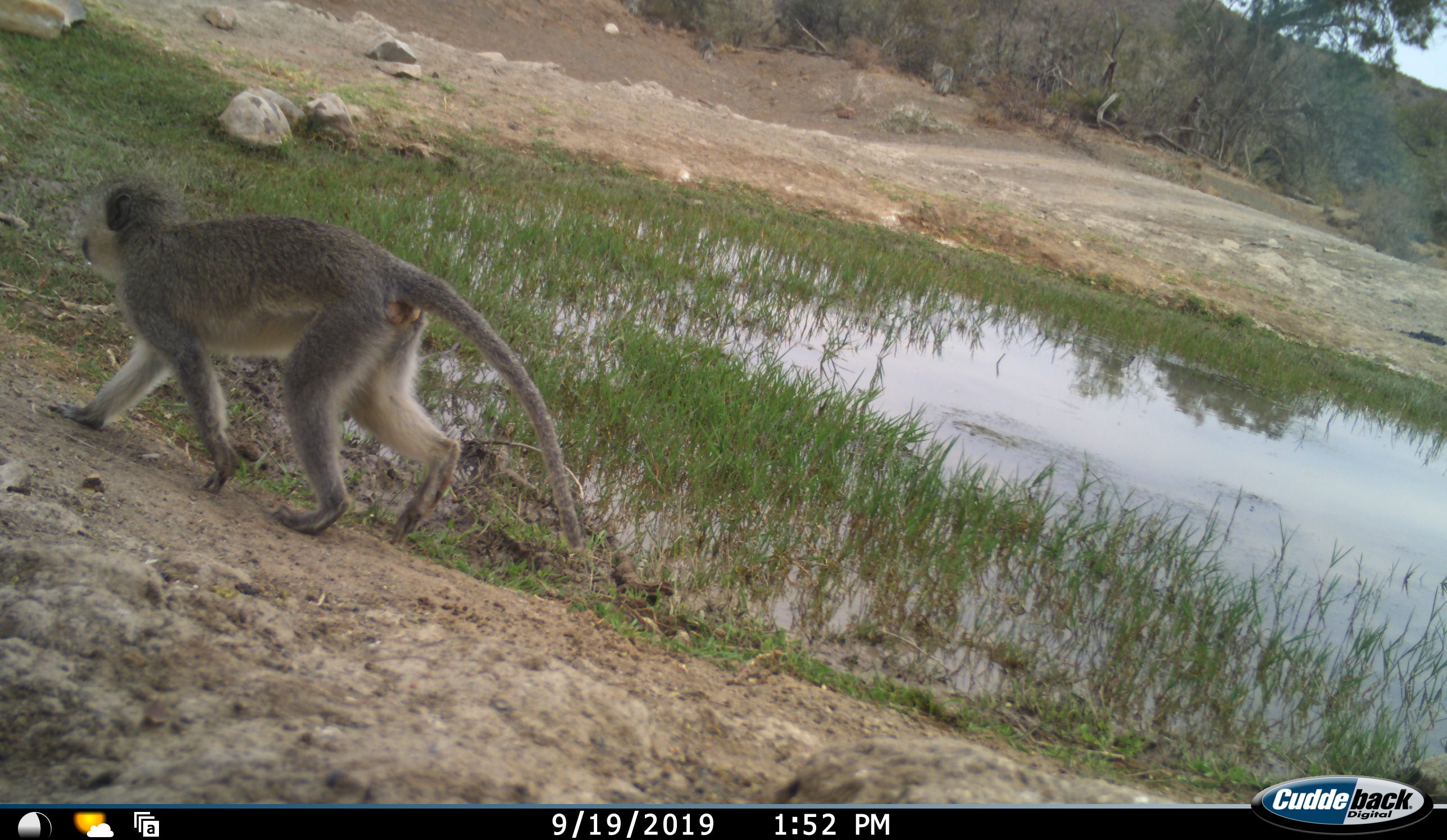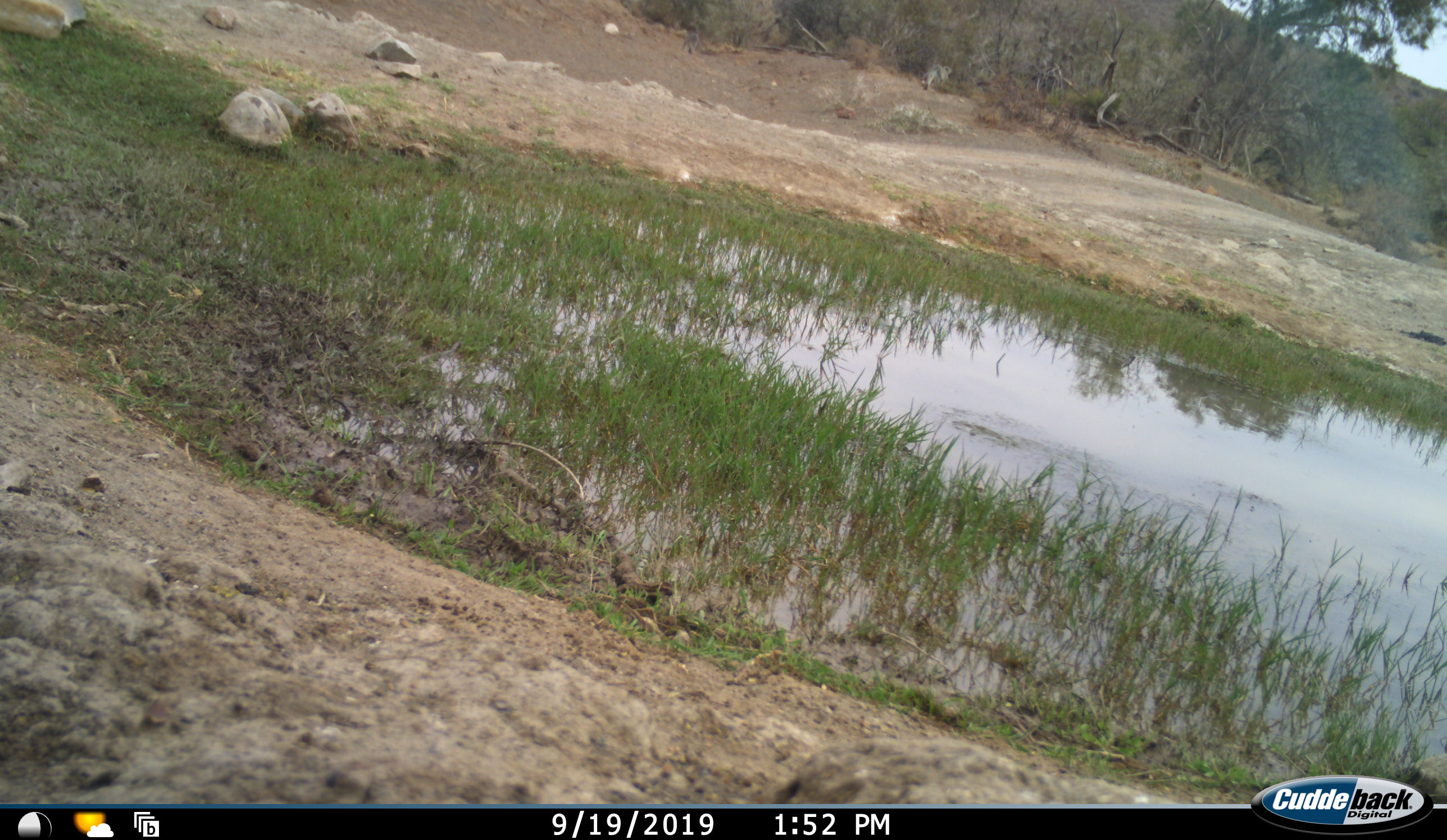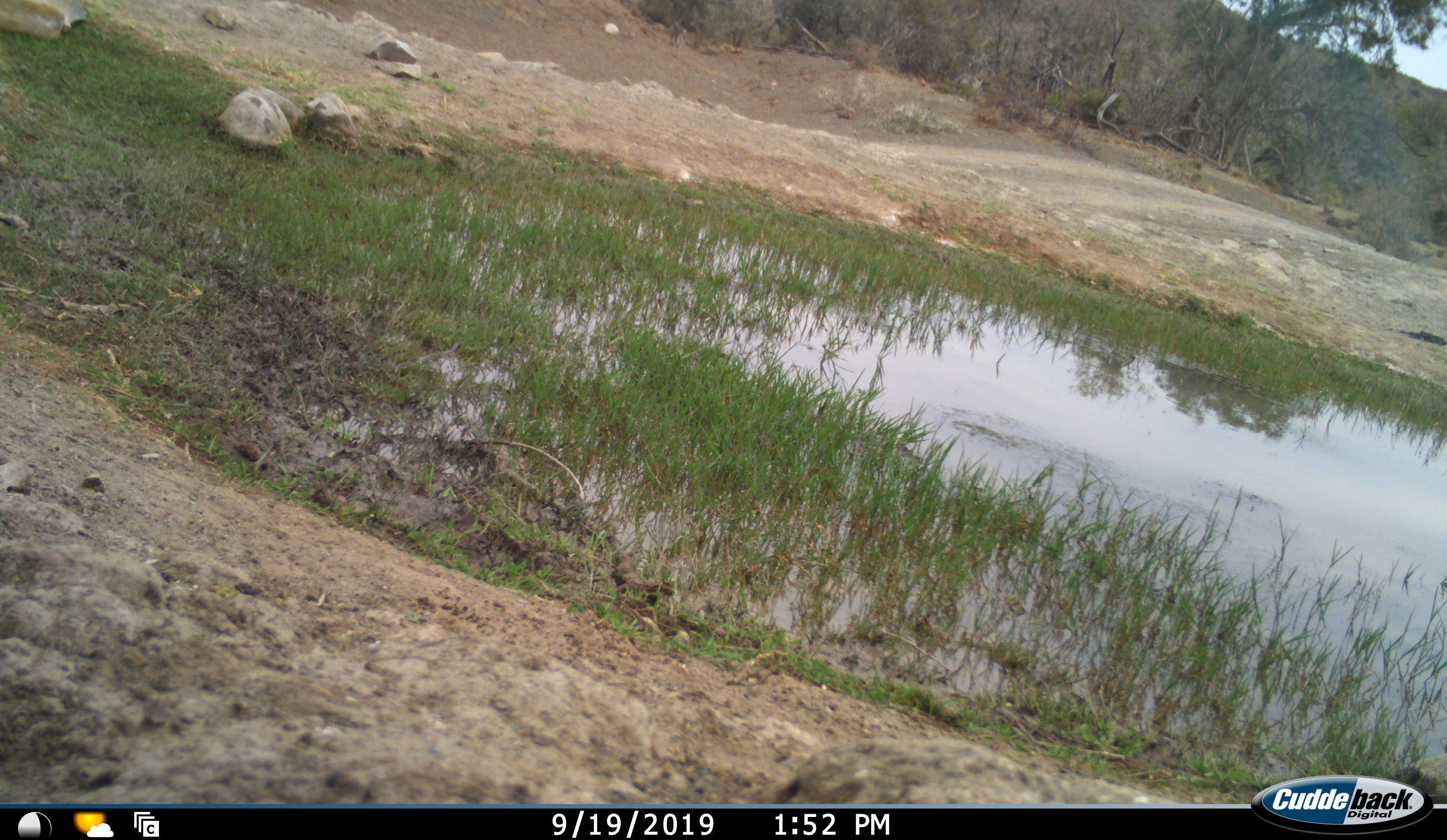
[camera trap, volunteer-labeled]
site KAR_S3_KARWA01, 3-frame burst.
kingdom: Animalia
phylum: Chordata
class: Mammalia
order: Primates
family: Cercopithecidae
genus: Chlorocebus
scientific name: Chlorocebus pygerythrus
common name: vervet monkey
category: monkeyvervet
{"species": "monkeyvervet (vervet monkey) (Chlorocebus pygerythrus)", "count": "3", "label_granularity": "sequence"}